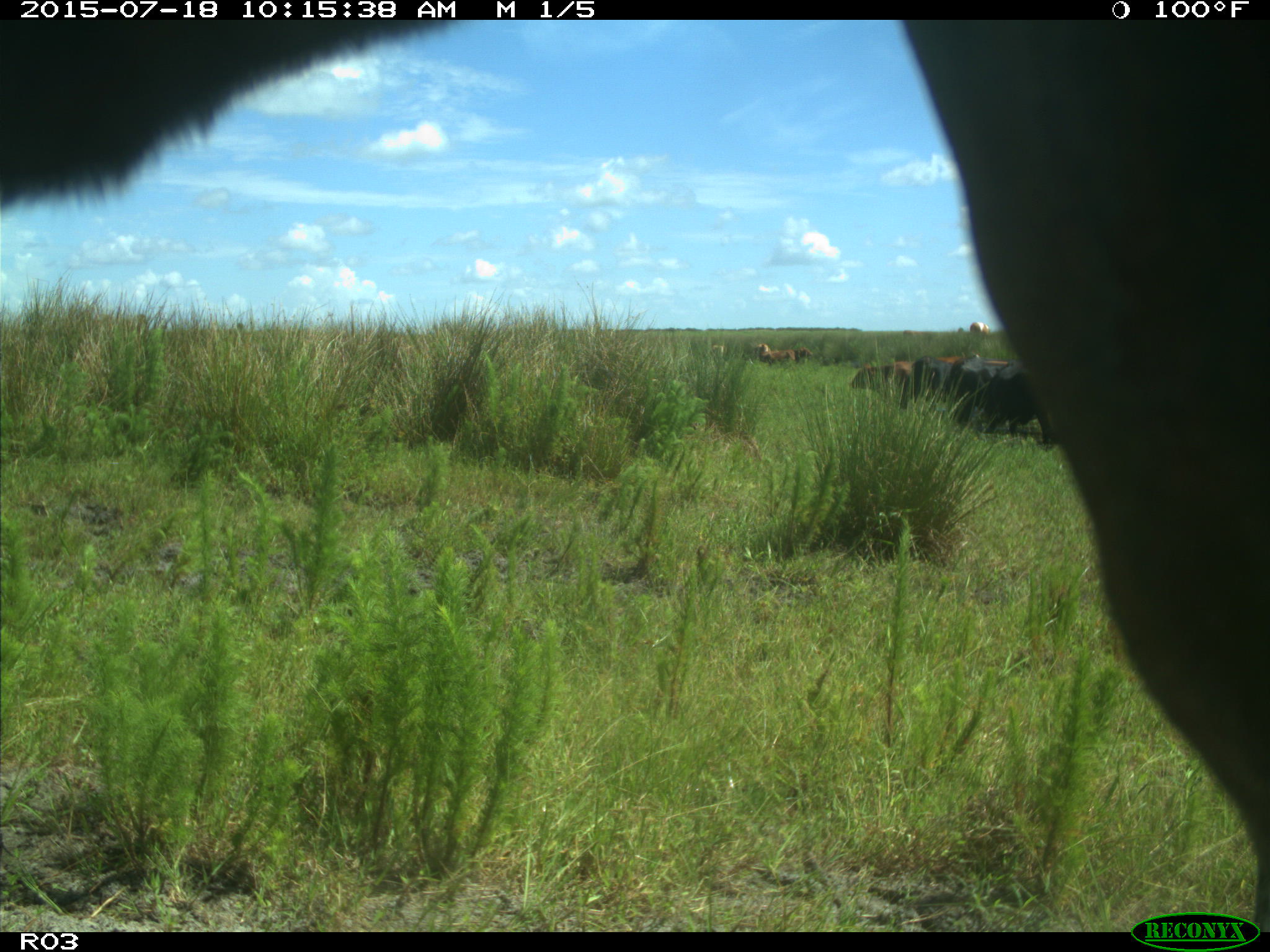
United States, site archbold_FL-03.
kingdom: Animalia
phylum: Chordata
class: Mammalia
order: Artiodactyla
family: Bovidae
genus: Bos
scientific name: Bos taurus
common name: domestic cow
Bos taurus (domestic cow).